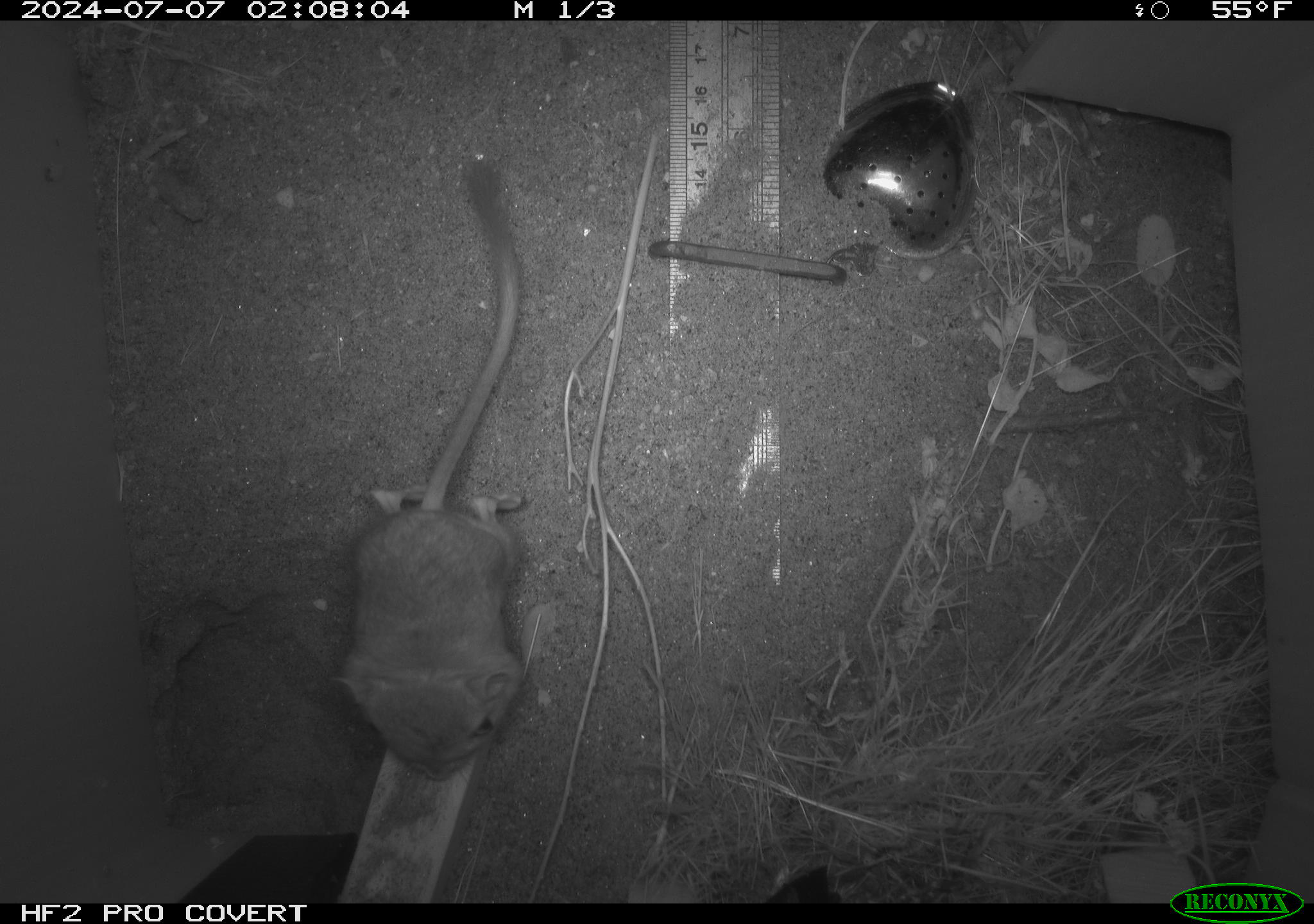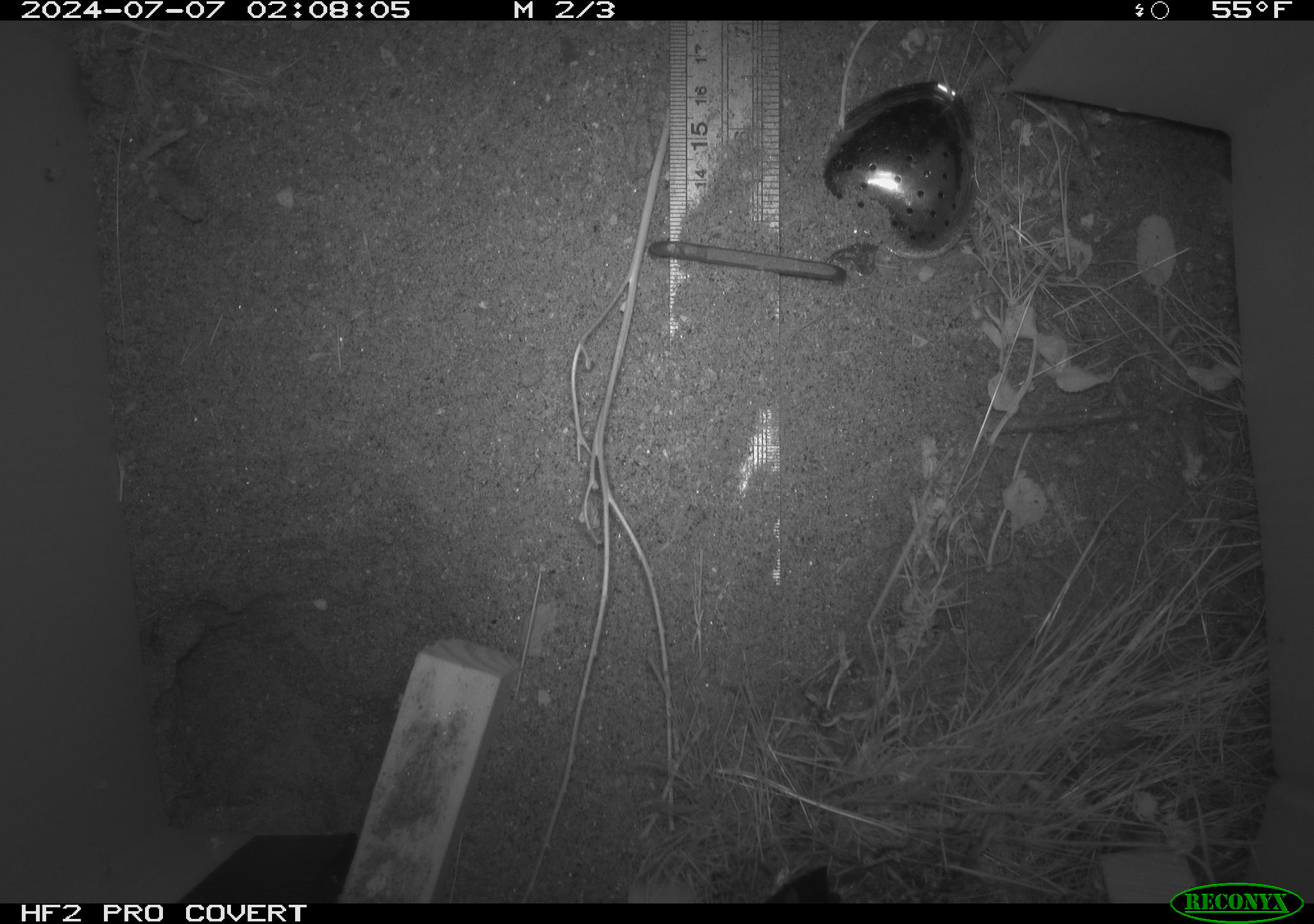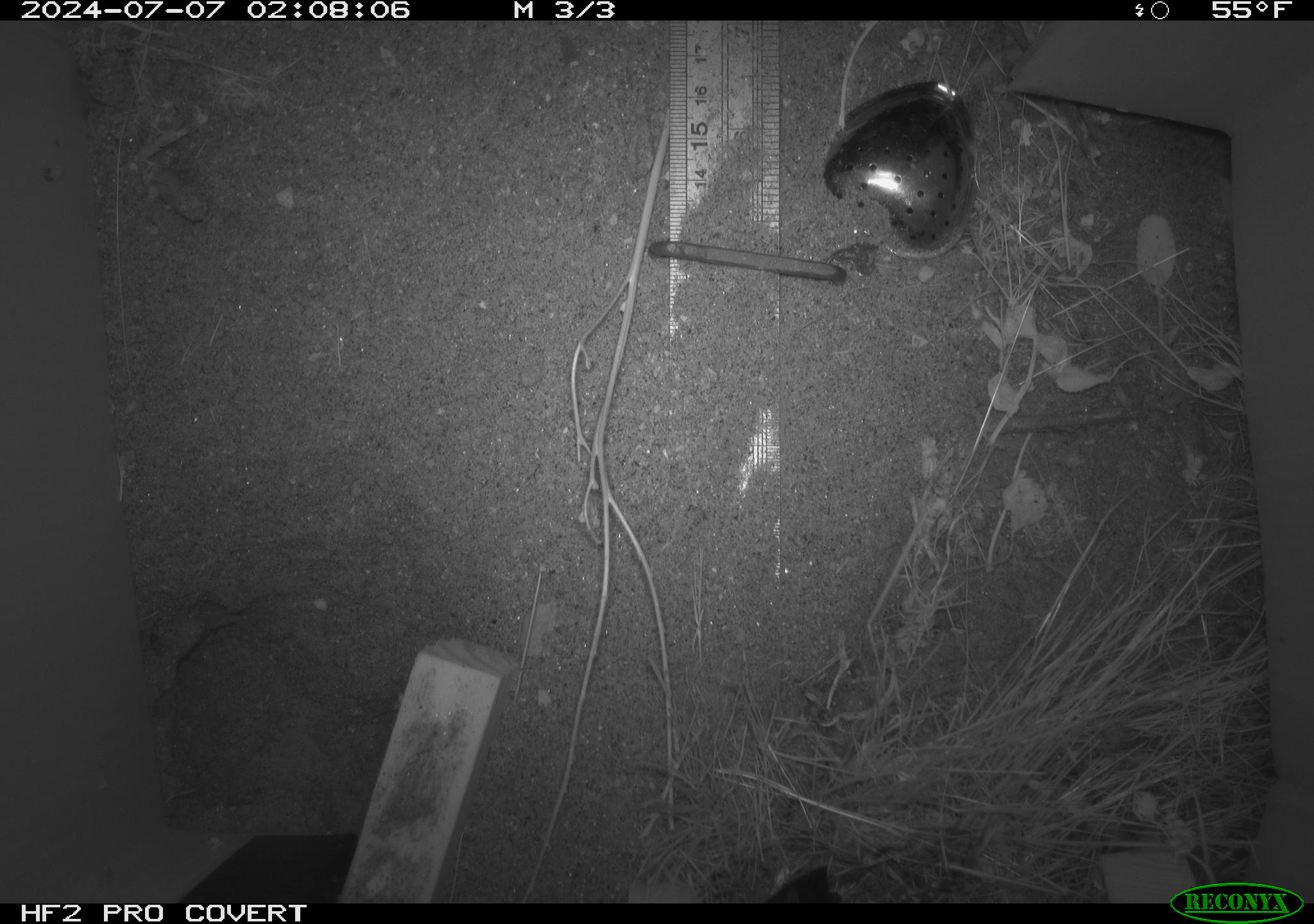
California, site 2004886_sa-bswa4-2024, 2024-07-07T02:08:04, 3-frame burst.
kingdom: Animalia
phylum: Chordata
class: Mammalia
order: Rodentia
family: Heteromyidae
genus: Dipodomys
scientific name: Dipodomys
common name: kangaroo rats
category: dipodomys species